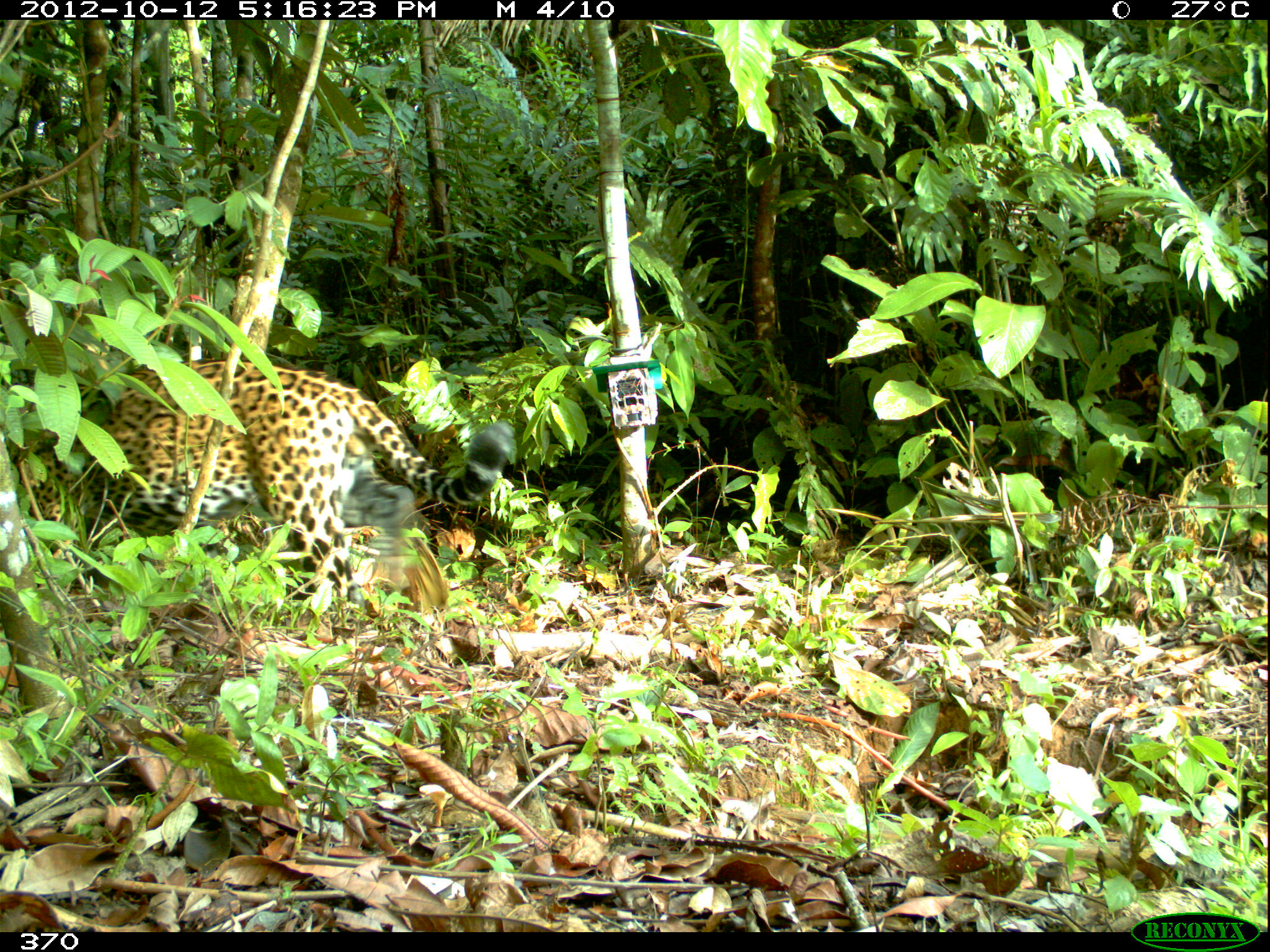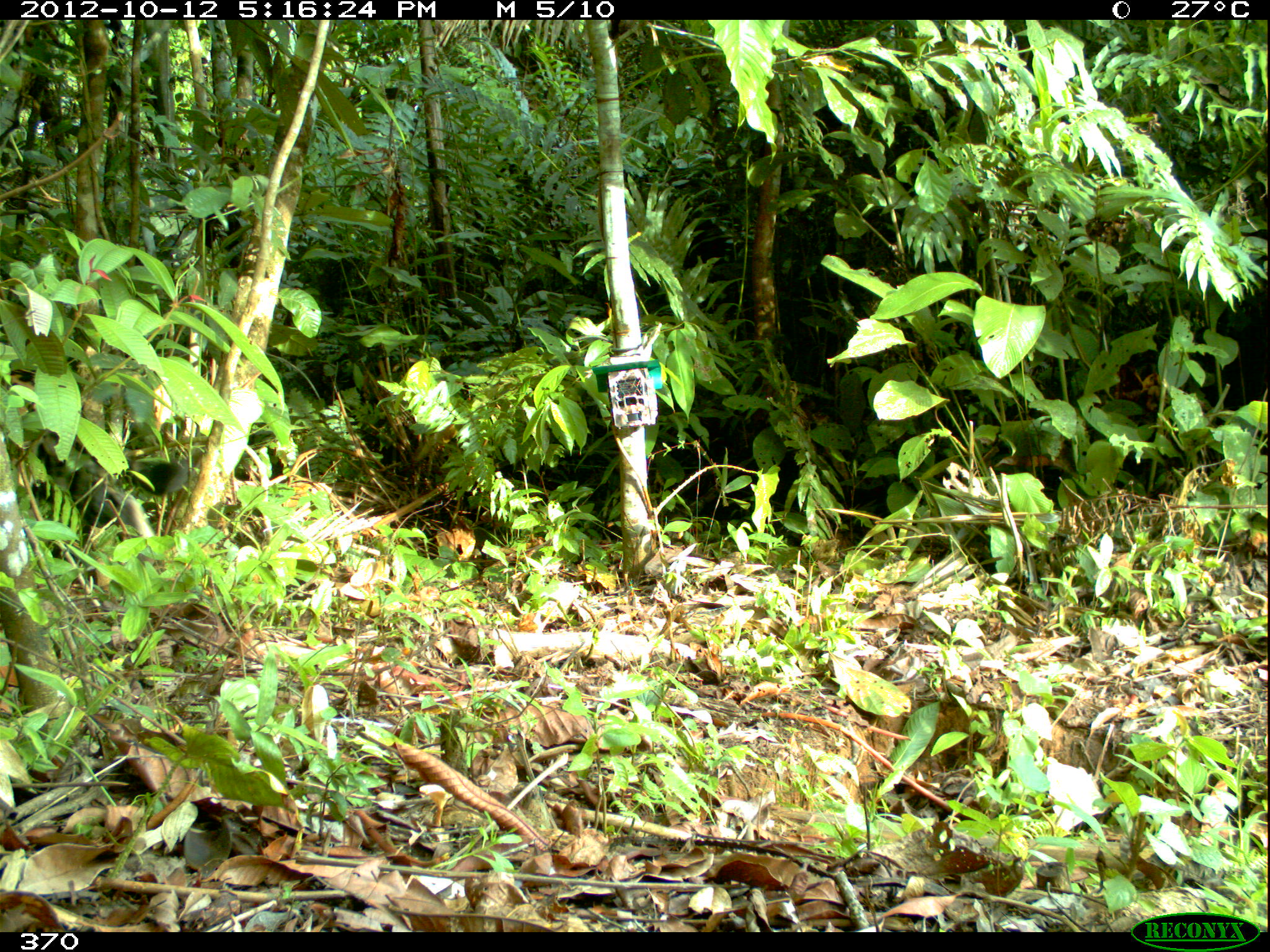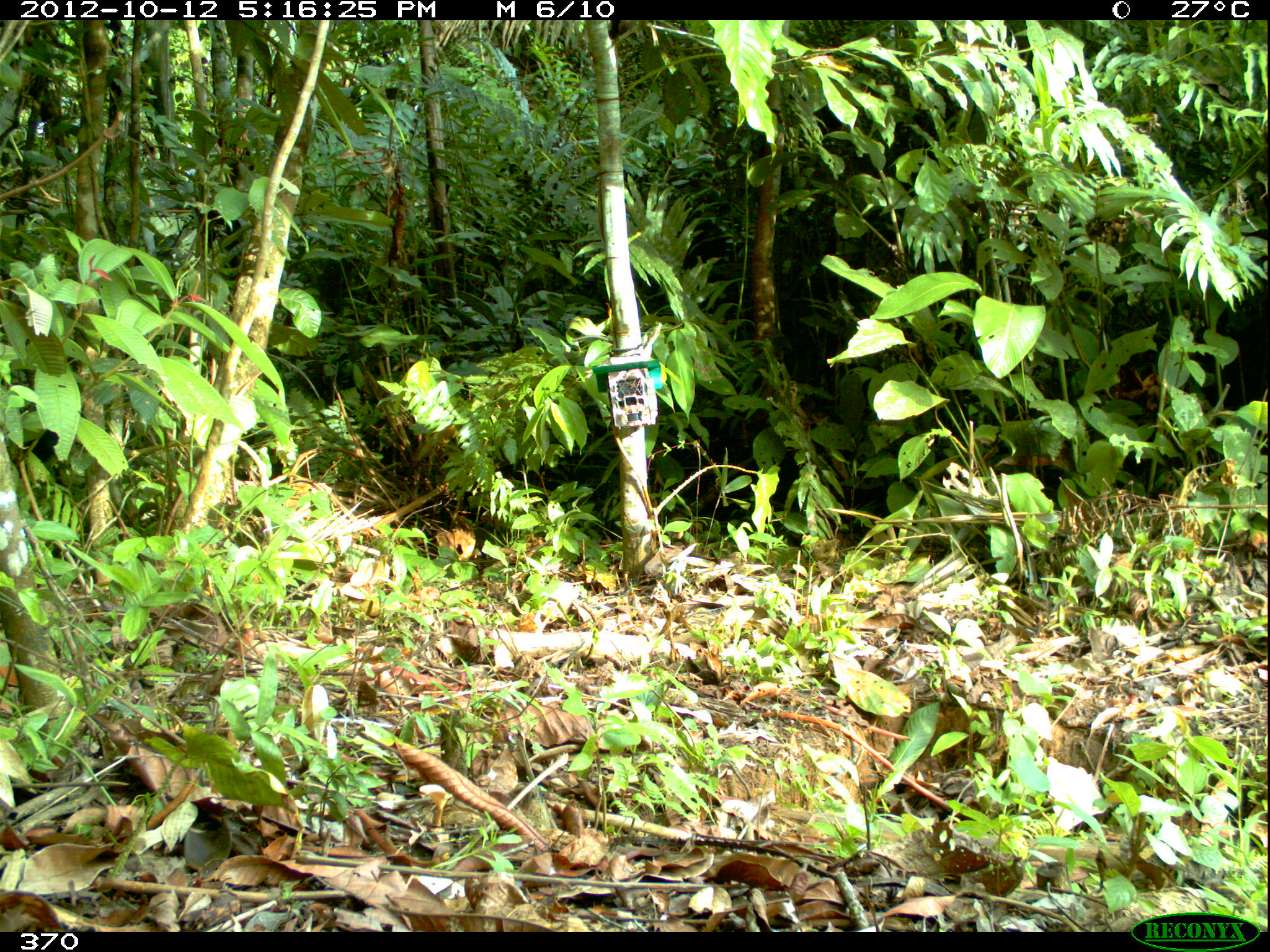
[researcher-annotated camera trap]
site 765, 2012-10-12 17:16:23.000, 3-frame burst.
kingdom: Animalia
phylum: Chordata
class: Mammalia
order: Carnivora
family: Felidae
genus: Panthera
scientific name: Panthera onca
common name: jaguar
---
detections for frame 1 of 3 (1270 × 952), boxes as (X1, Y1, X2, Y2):
panthera onca: (8, 355, 515, 639)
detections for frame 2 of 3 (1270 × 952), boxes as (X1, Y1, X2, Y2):
panthera onca: (0, 364, 191, 564)